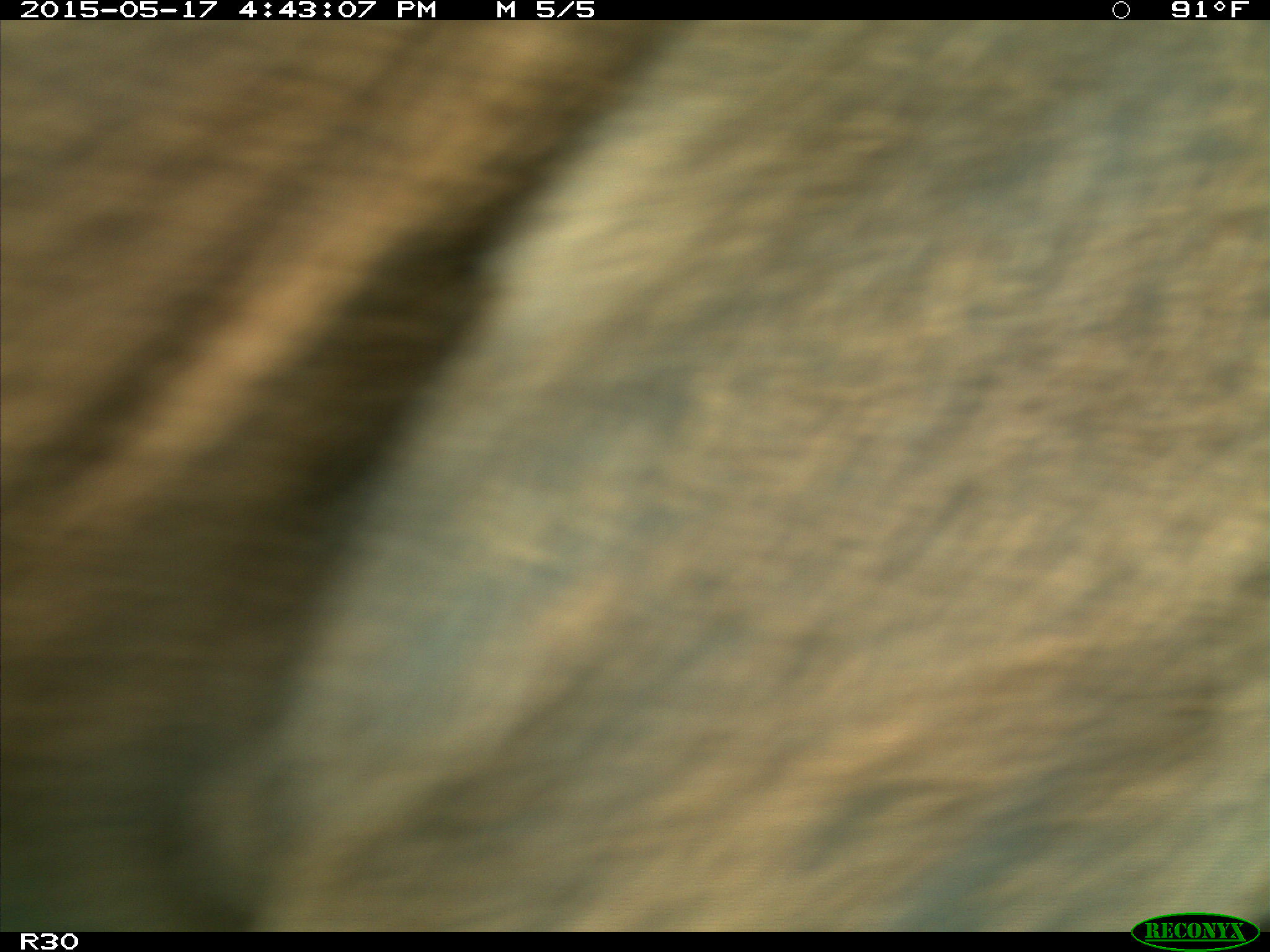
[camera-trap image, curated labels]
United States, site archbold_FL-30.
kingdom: Animalia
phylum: Chordata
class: Mammalia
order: Artiodactyla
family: Bovidae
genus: Bos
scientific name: Bos taurus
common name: domestic cow